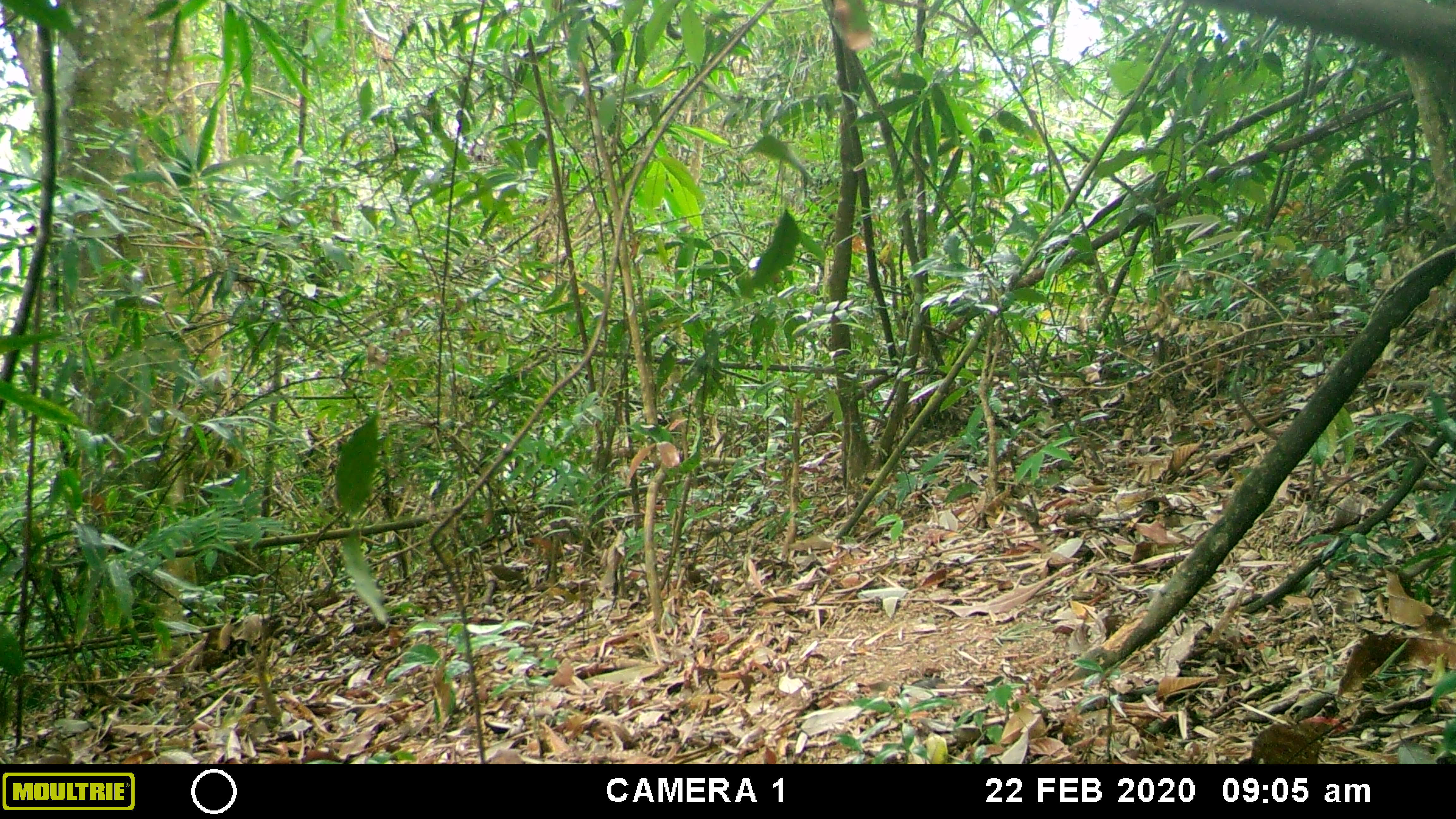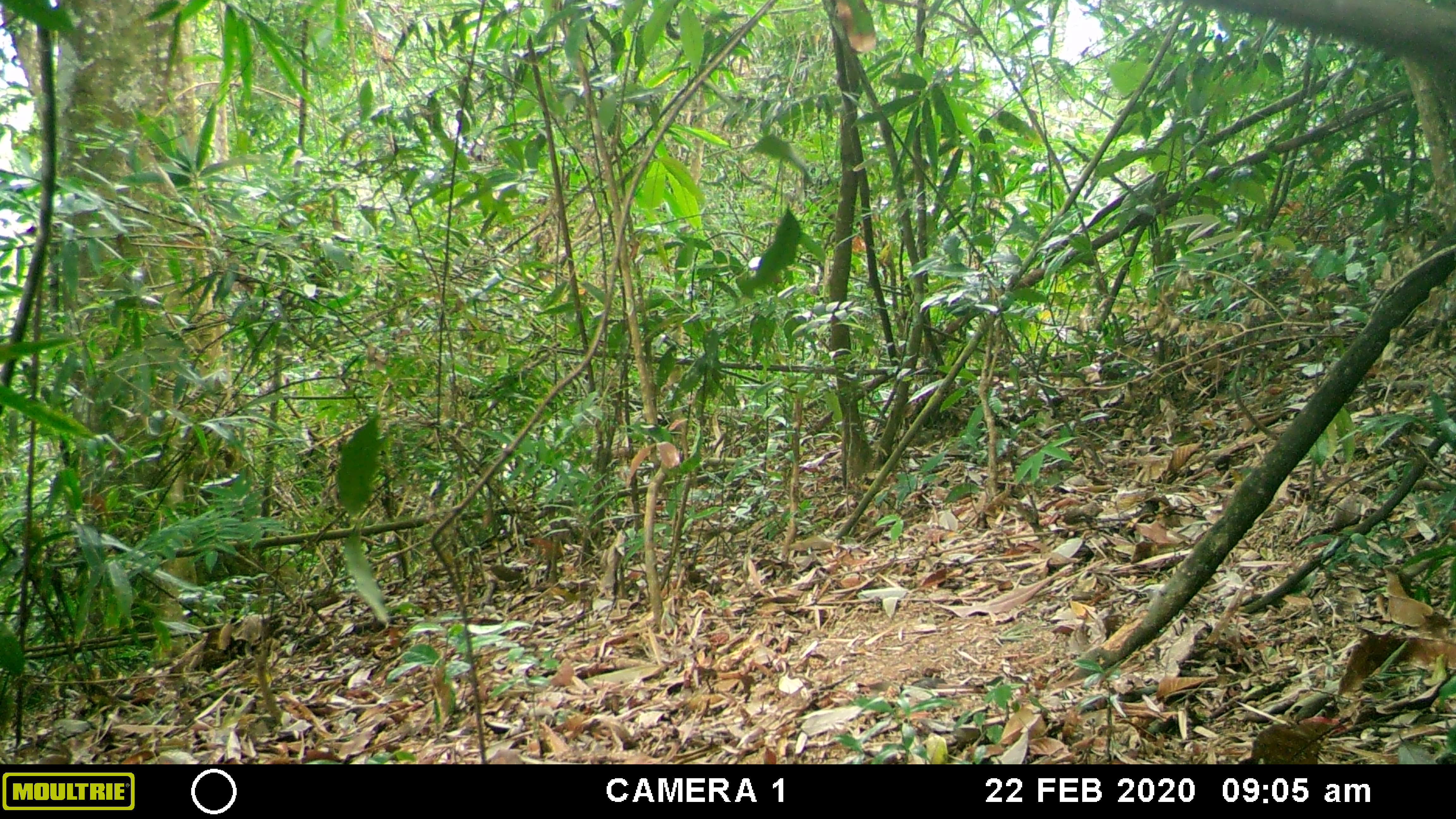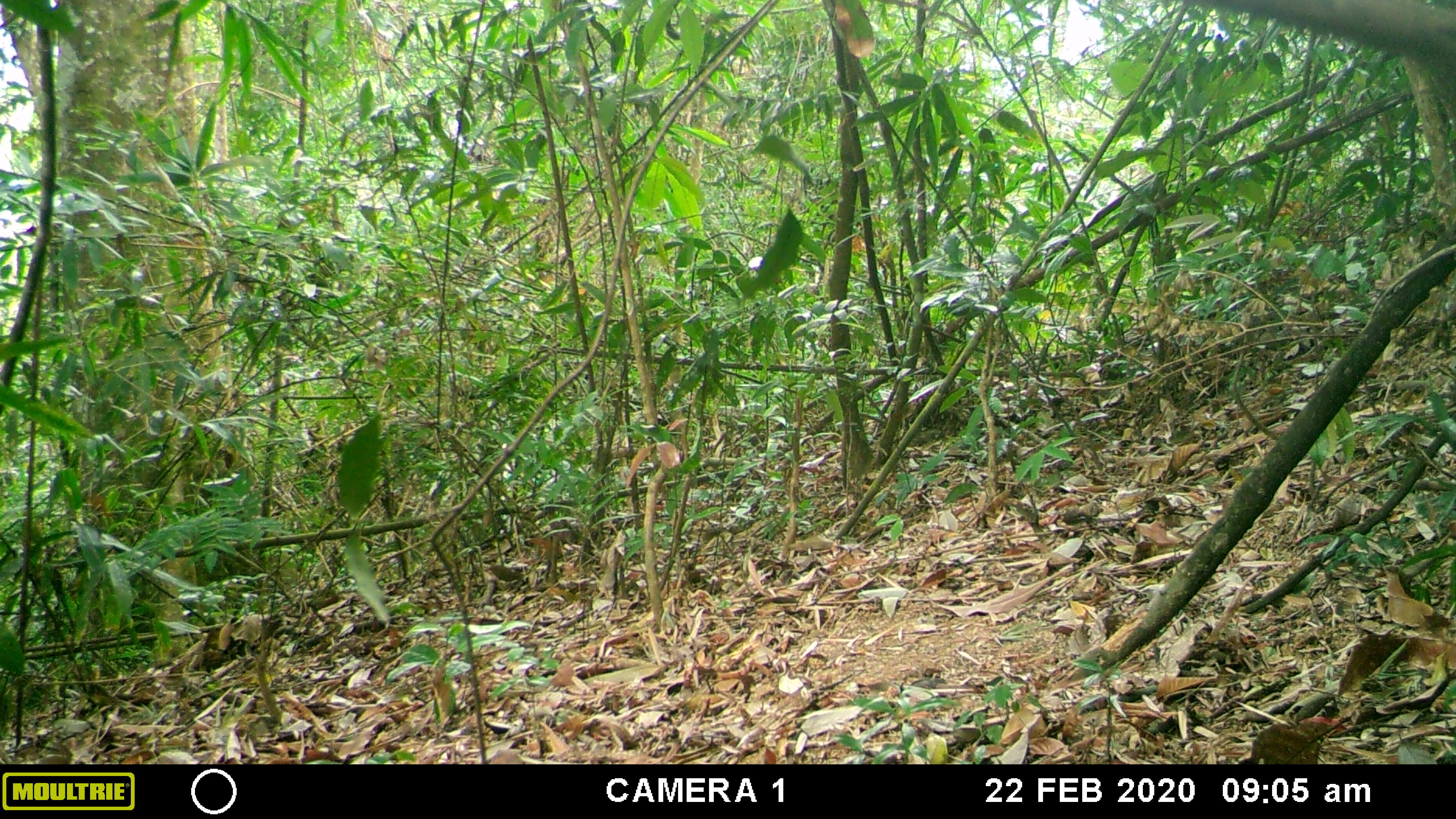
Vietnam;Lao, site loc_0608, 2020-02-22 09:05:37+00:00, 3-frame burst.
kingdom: Animalia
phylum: Chordata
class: Mammalia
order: Artiodactyla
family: Suidae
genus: Sus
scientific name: Sus scrofa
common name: eurasian wild pig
Eurasian wild pig (Sus scrofa). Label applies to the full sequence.